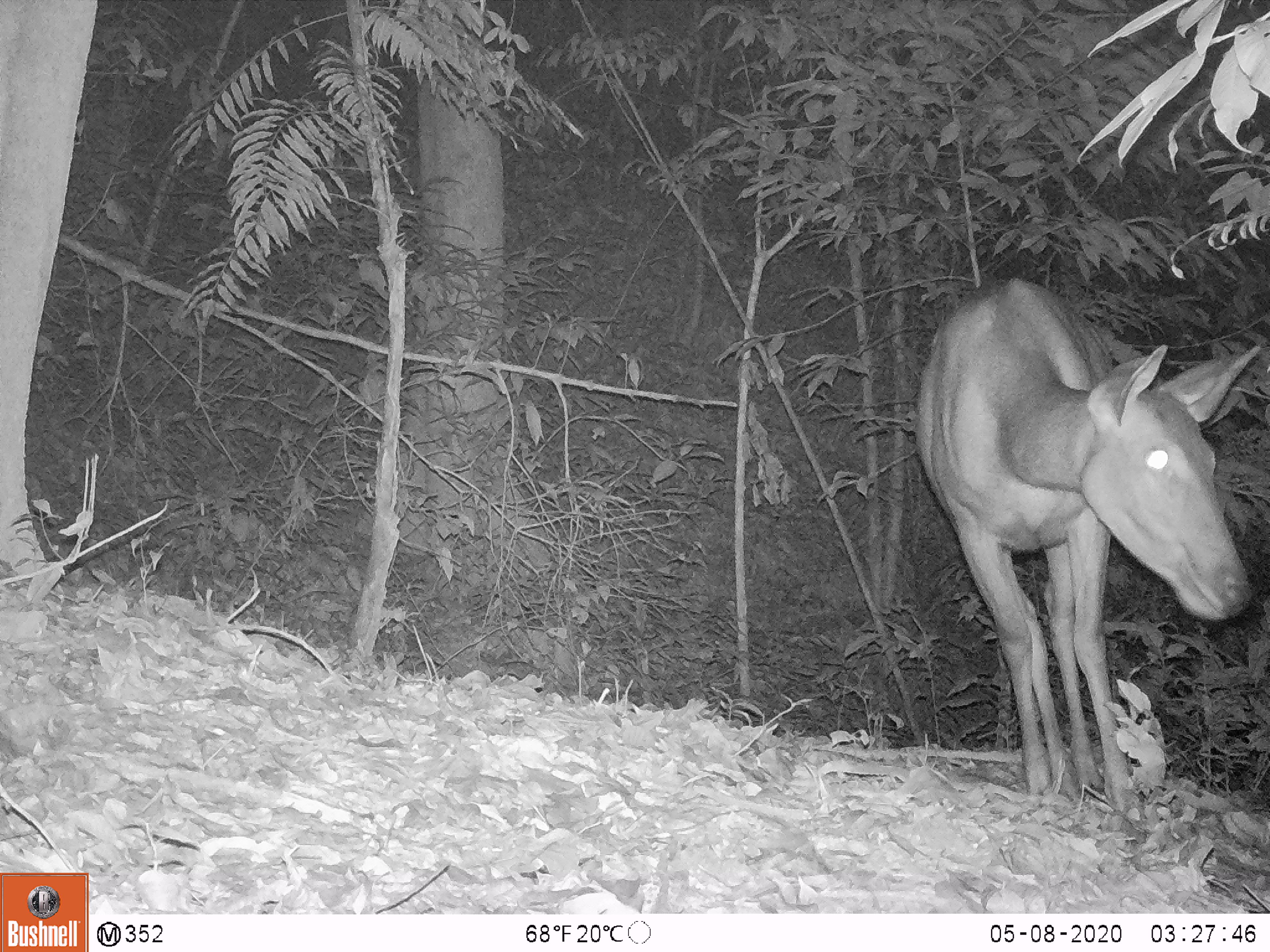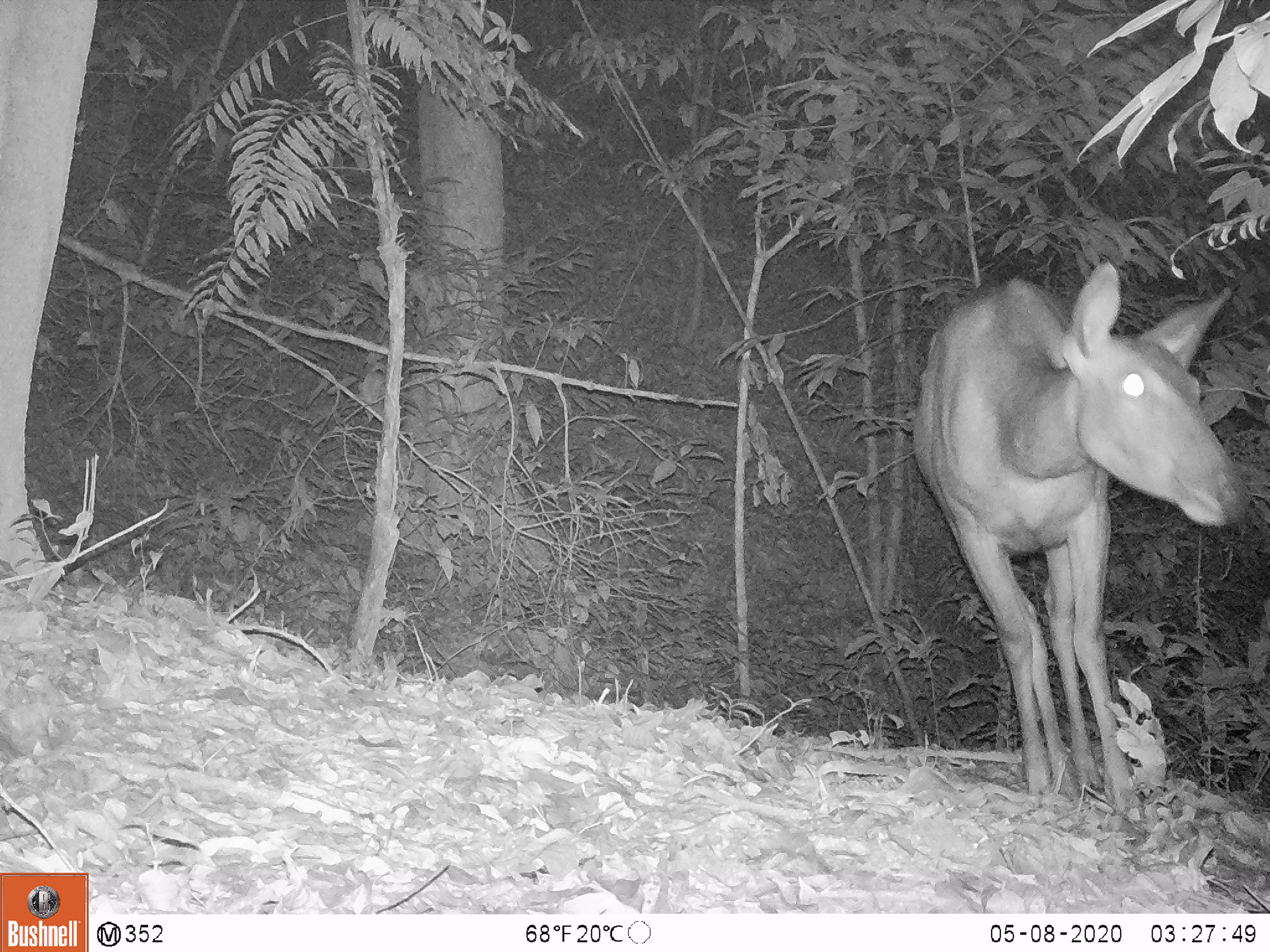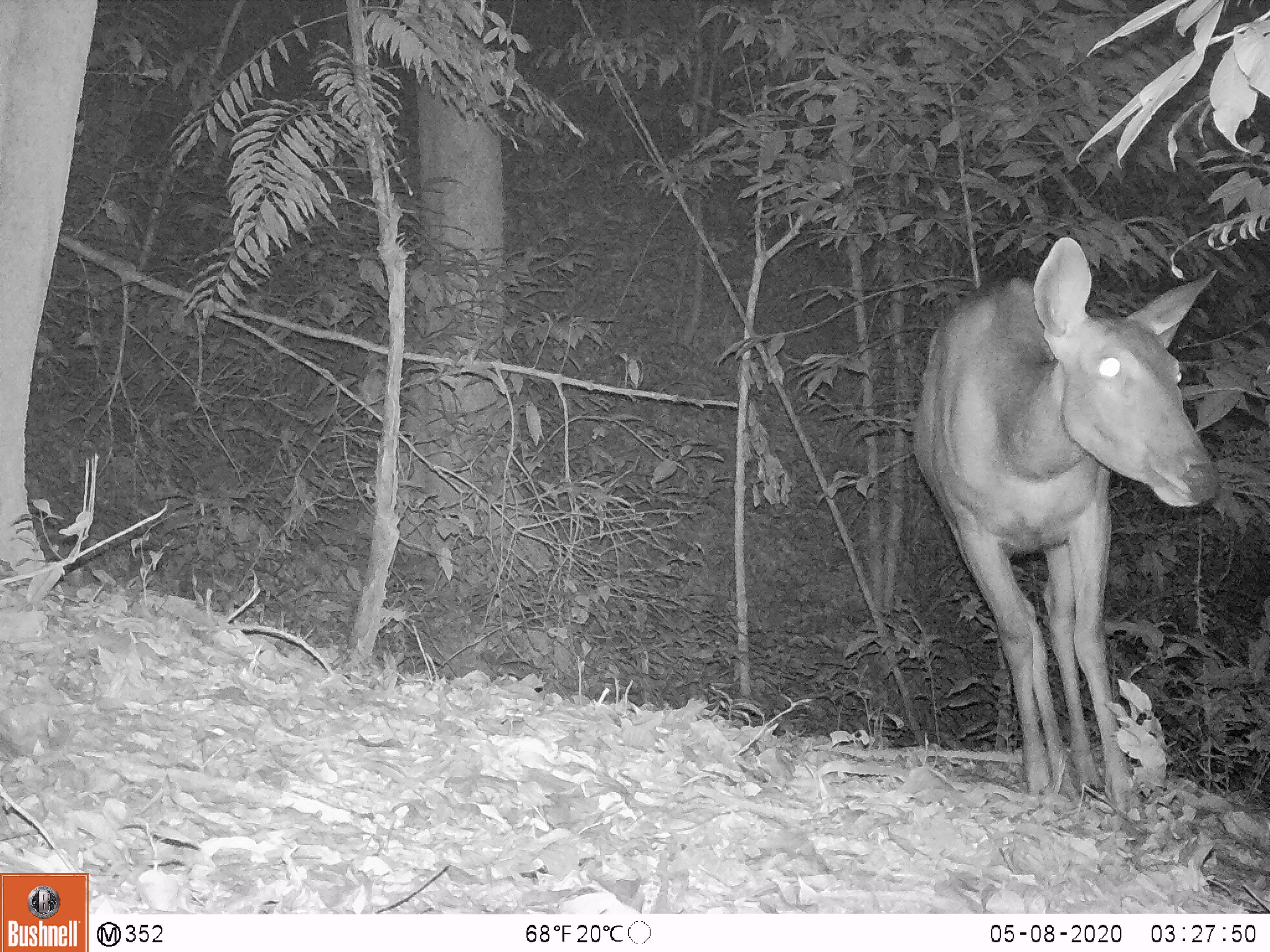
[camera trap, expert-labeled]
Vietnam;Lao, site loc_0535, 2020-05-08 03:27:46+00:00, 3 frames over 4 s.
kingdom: Animalia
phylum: Chordata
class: Mammalia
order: Artiodactyla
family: Cervidae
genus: Rusa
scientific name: Rusa unicolor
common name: sambar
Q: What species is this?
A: Sambar (Rusa unicolor).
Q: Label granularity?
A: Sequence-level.